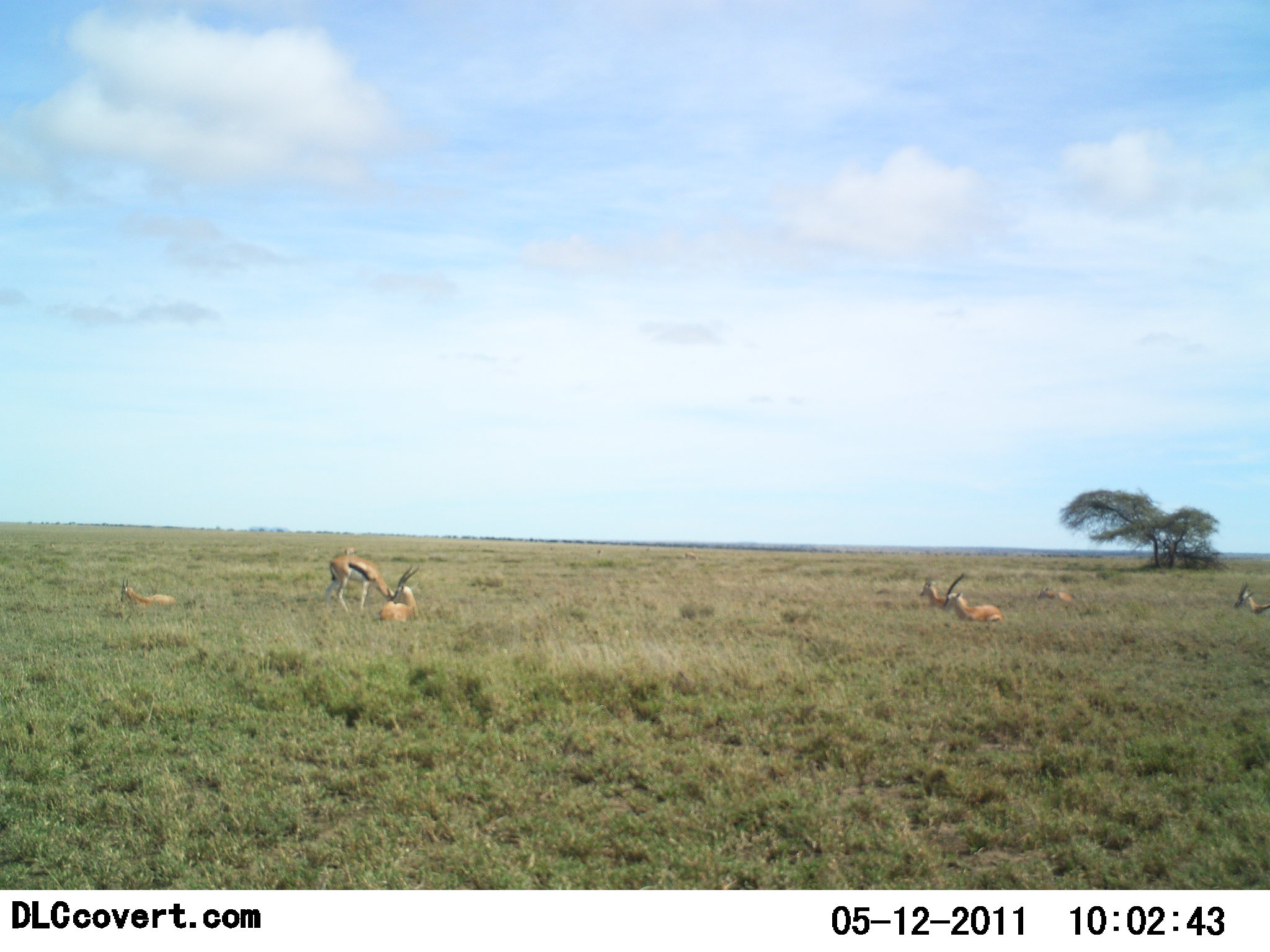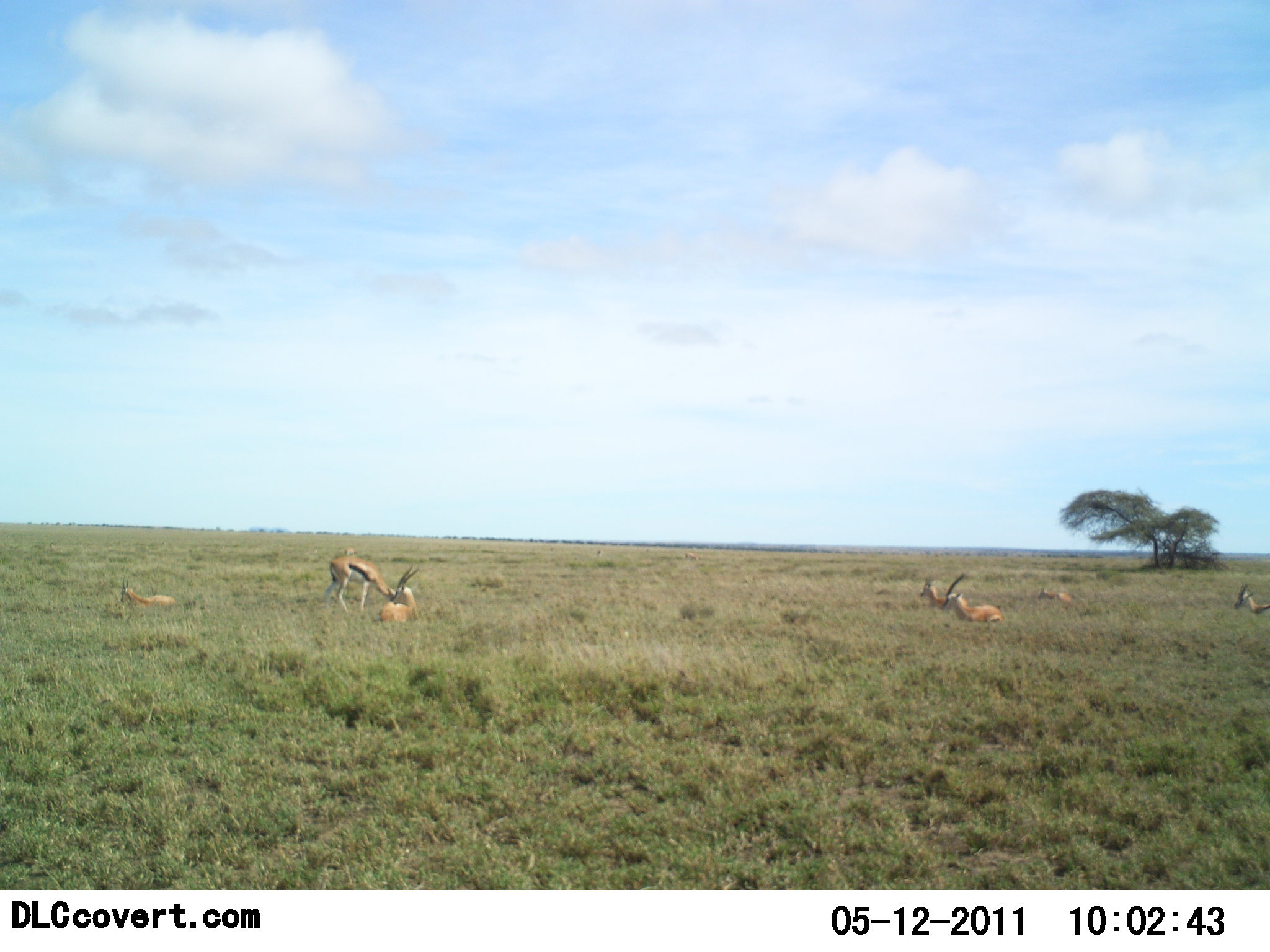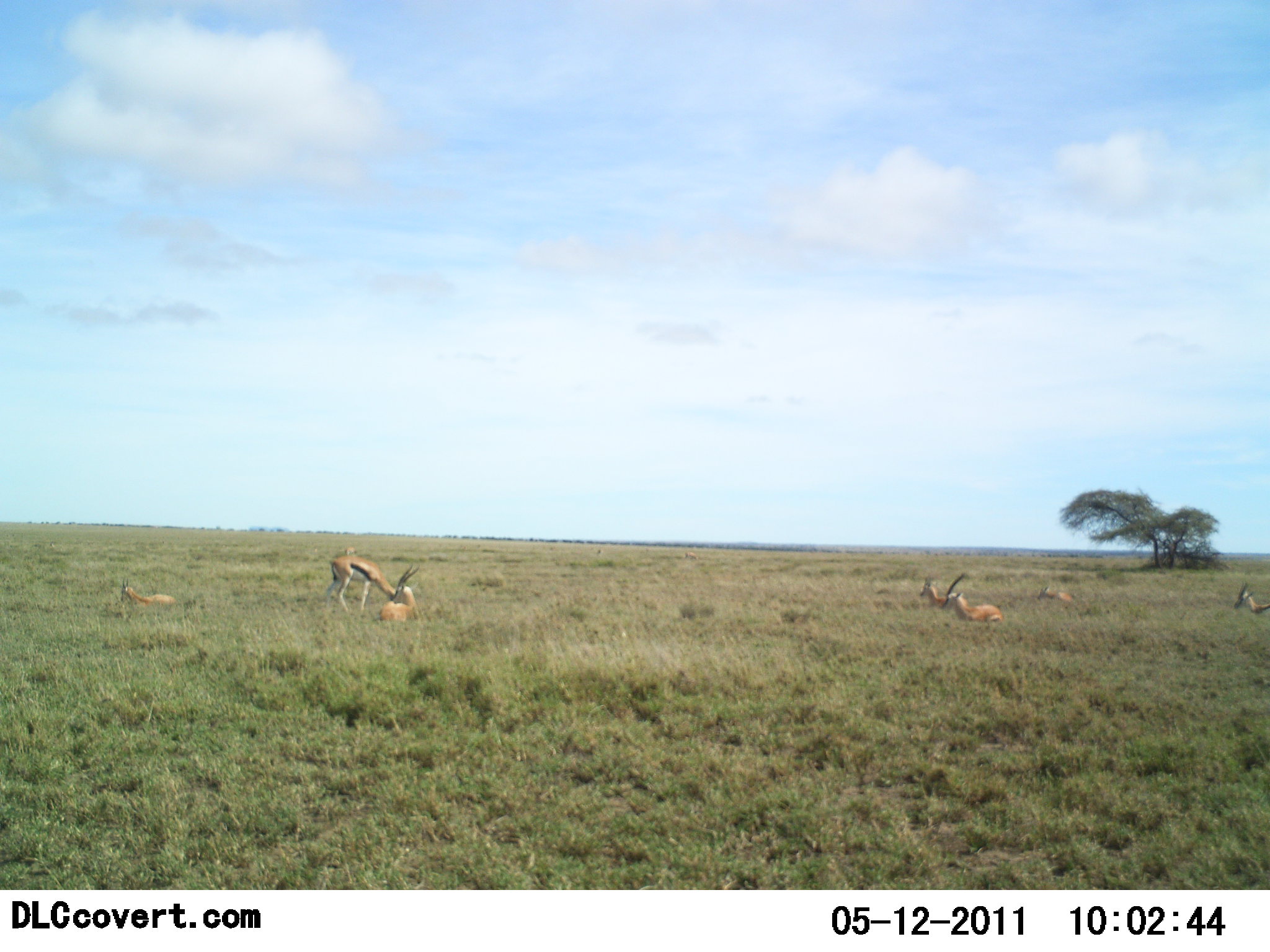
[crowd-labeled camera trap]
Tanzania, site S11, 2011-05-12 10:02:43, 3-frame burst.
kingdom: Animalia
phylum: Chordata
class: Mammalia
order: Artiodactyla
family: Bovidae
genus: Eudorcas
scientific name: Eudorcas thomsonii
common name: thomson's gazelle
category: gazellethomsons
Gazellethomsons (thomson's gazelle) (Eudorcas thomsonii), count 7. Behavior (volunteer vote fractions): standing 23%, resting 100%, moving 0%, interacting 8%. Young present (vote fraction): 0%. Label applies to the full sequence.